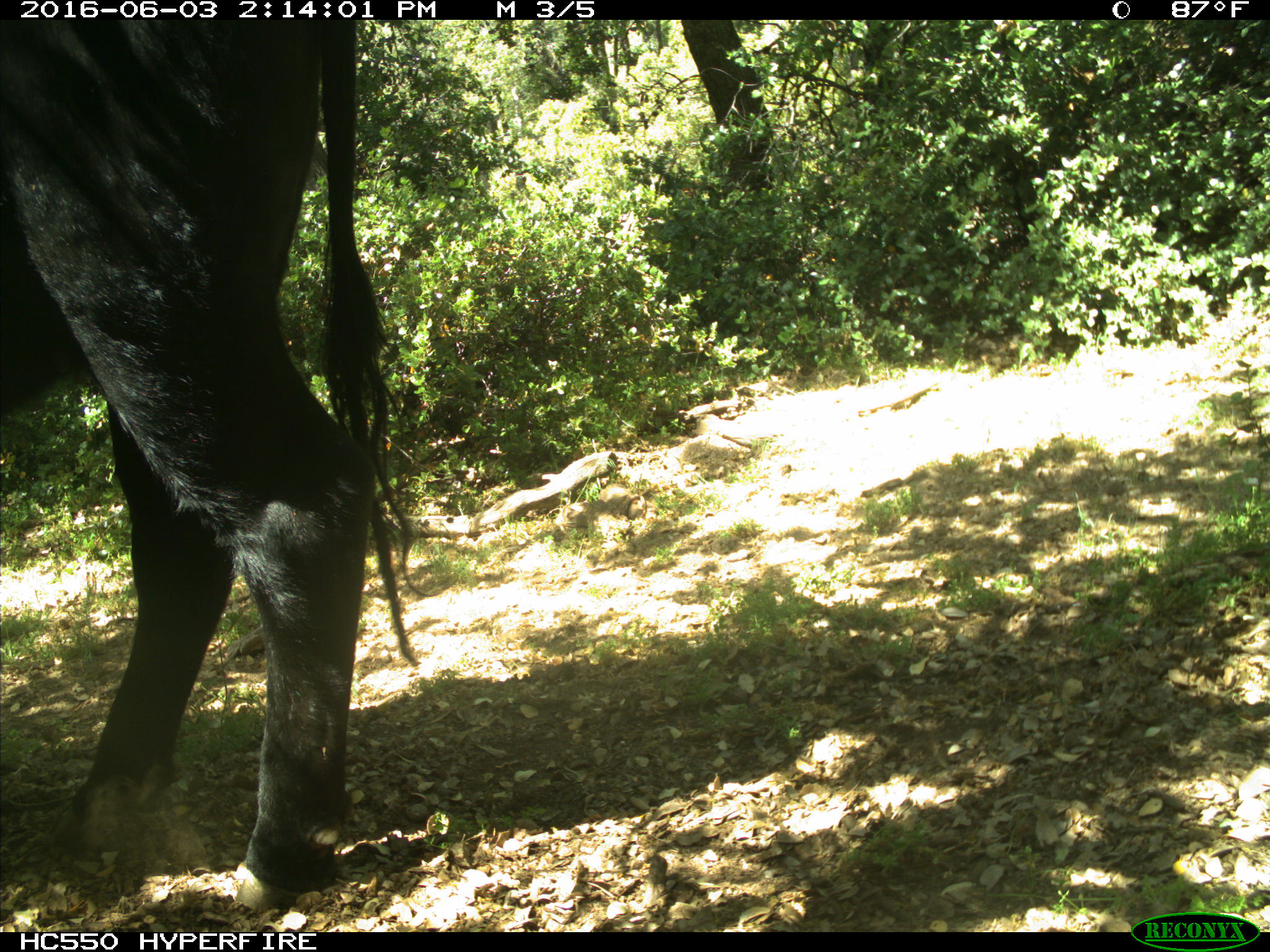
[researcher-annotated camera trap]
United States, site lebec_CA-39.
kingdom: Animalia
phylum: Chordata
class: Mammalia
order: Artiodactyla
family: Bovidae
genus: Bos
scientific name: Bos taurus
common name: domestic cow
Bos taurus (domestic cow).